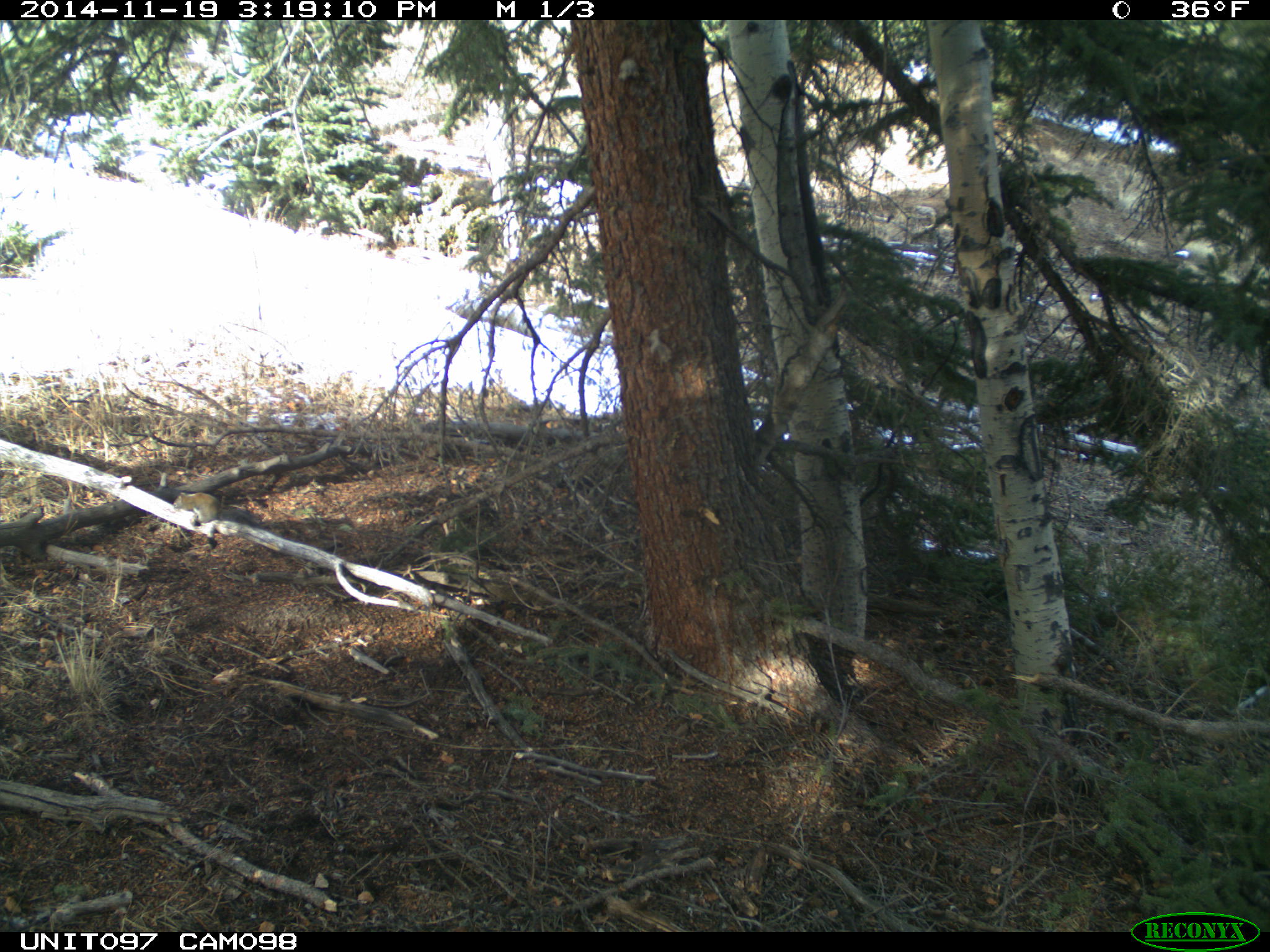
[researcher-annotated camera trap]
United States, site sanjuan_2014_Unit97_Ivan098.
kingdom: Animalia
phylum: Chordata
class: Mammalia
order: Rodentia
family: Sciuridae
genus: Tamiasciurus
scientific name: Tamiasciurus hudsonicus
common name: american red squirrel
Tamiasciurus hudsonicus (american red squirrel).